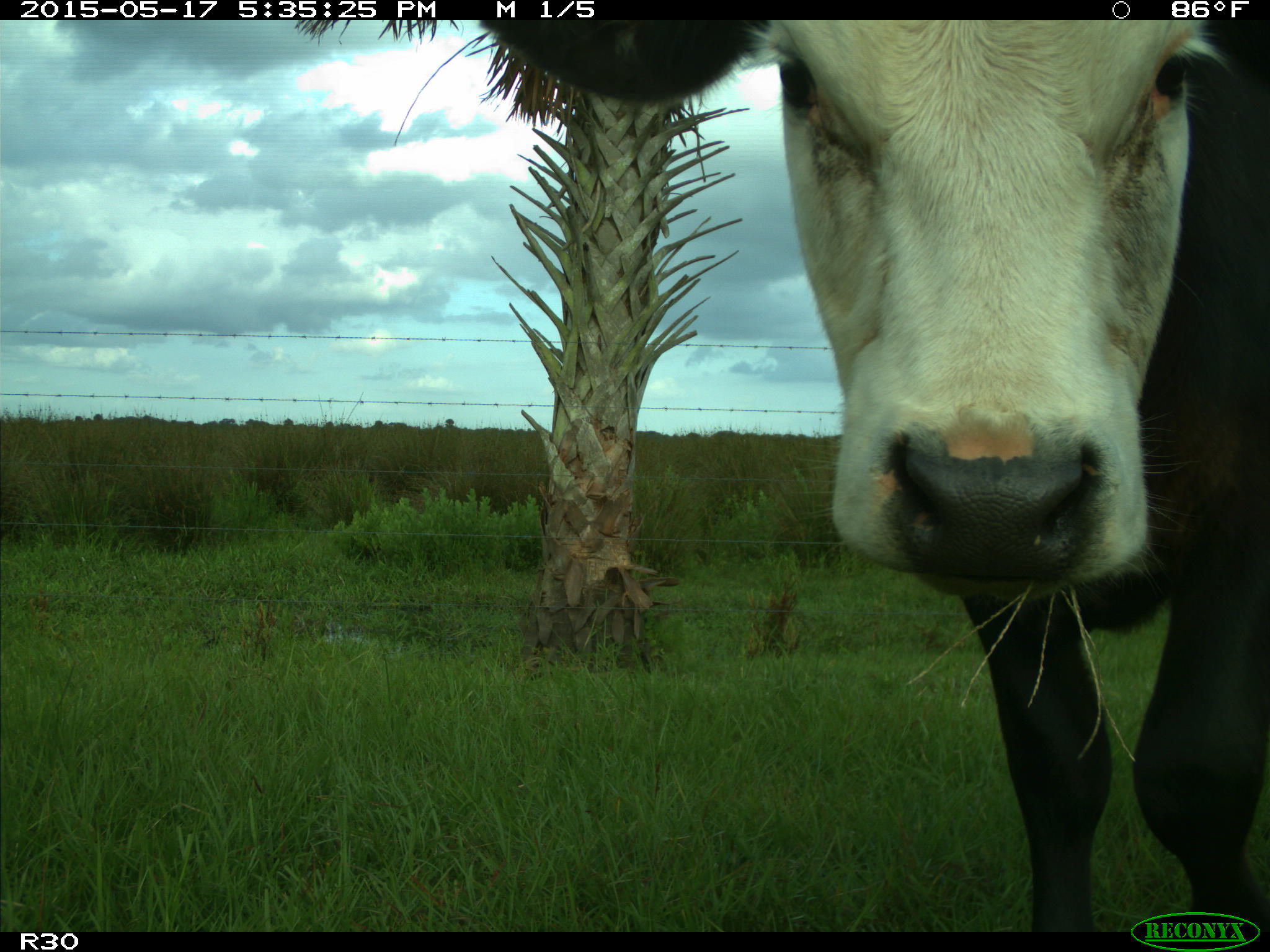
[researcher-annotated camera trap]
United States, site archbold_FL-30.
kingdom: Animalia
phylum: Chordata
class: Mammalia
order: Artiodactyla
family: Bovidae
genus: Bos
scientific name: Bos taurus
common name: domestic cow